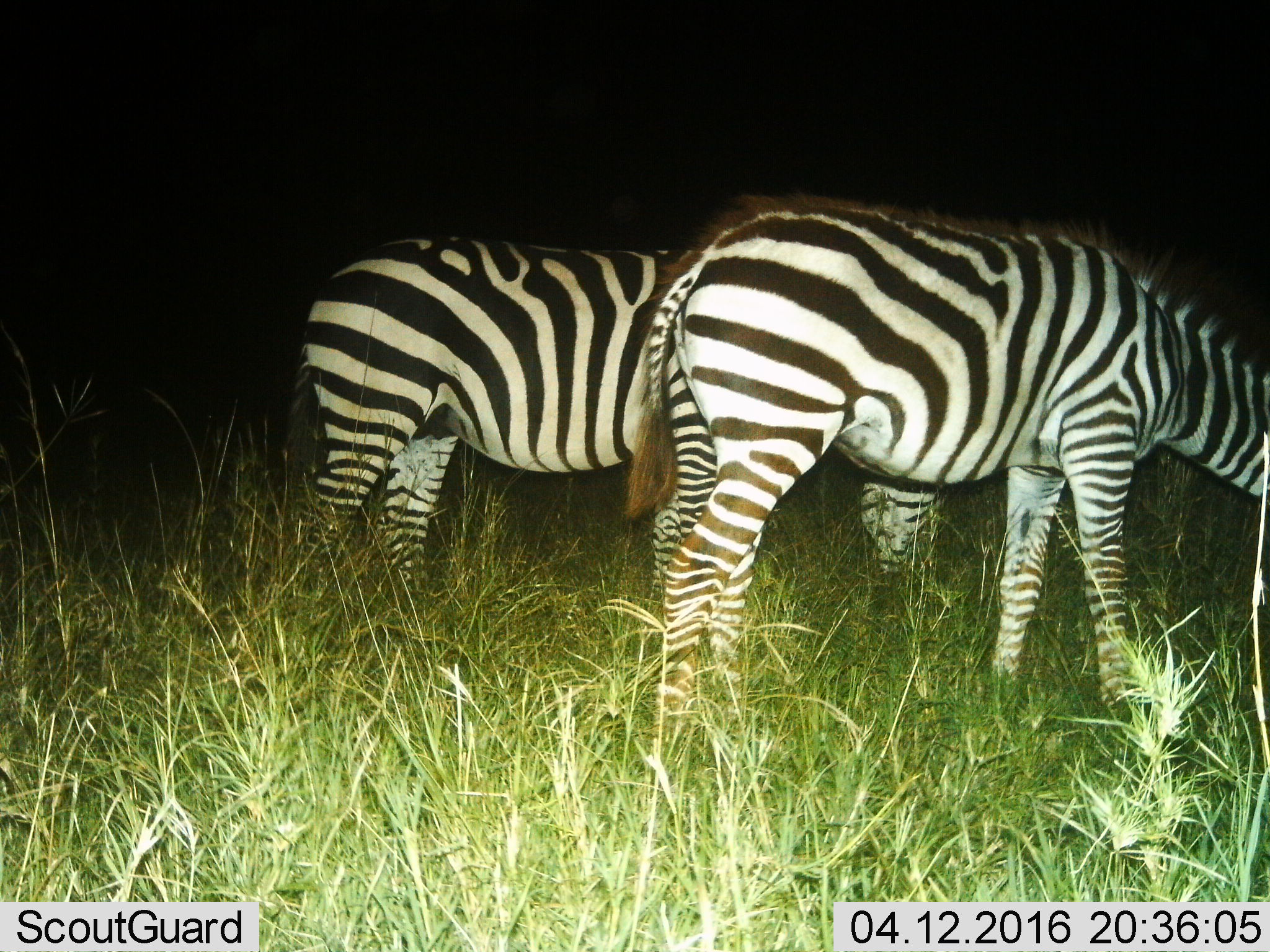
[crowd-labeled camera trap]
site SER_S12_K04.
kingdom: Animalia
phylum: Chordata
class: Mammalia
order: Perissodactyla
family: Equidae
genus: Equus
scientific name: Equus quagga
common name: plains zebra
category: zebraplains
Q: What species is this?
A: Zebraplains (plains zebra) (Equus quagga).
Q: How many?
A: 2.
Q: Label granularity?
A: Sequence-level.